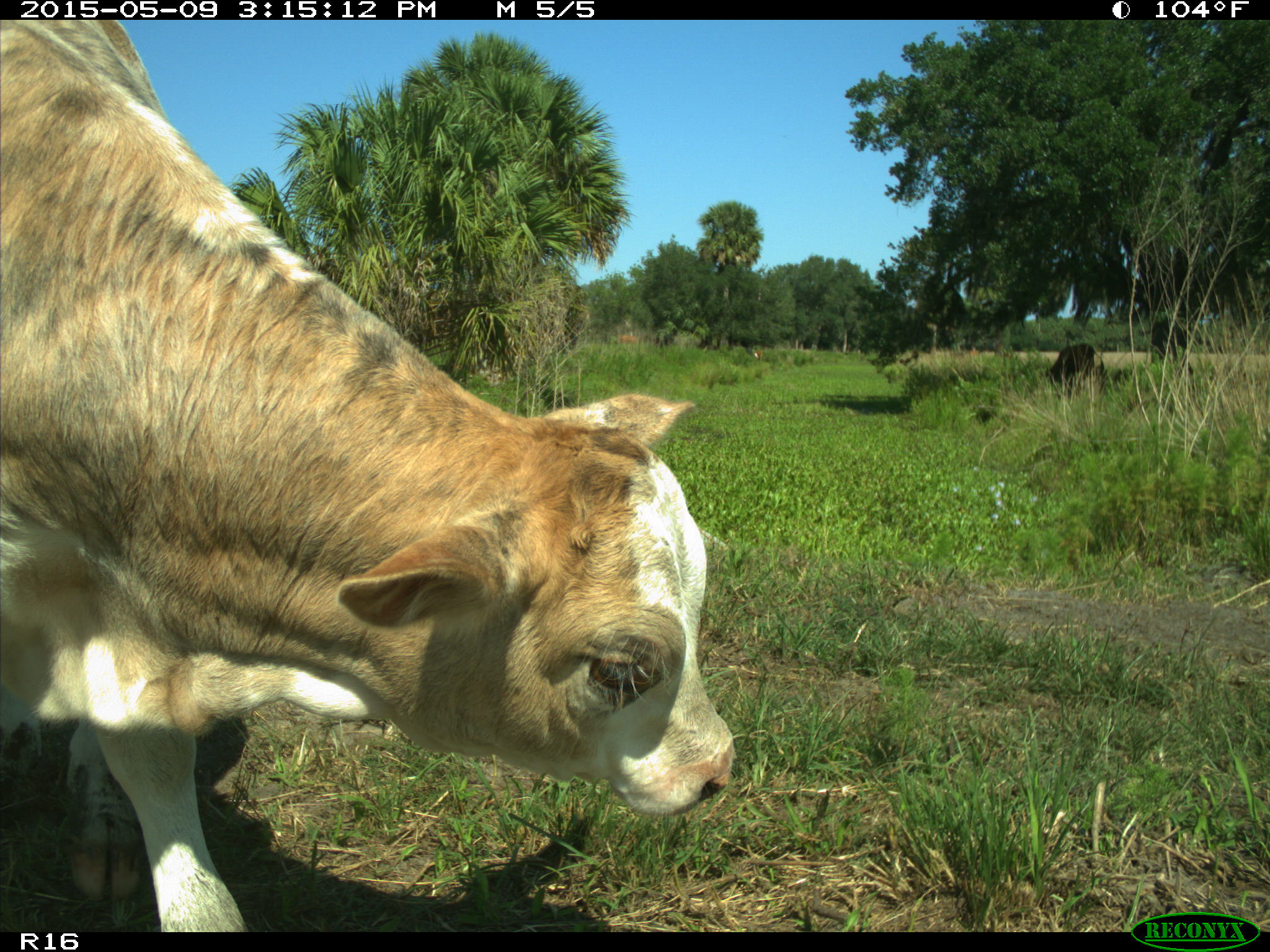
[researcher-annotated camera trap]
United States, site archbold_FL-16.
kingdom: Animalia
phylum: Chordata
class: Mammalia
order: Artiodactyla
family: Bovidae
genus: Bos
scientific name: Bos taurus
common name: domestic cow